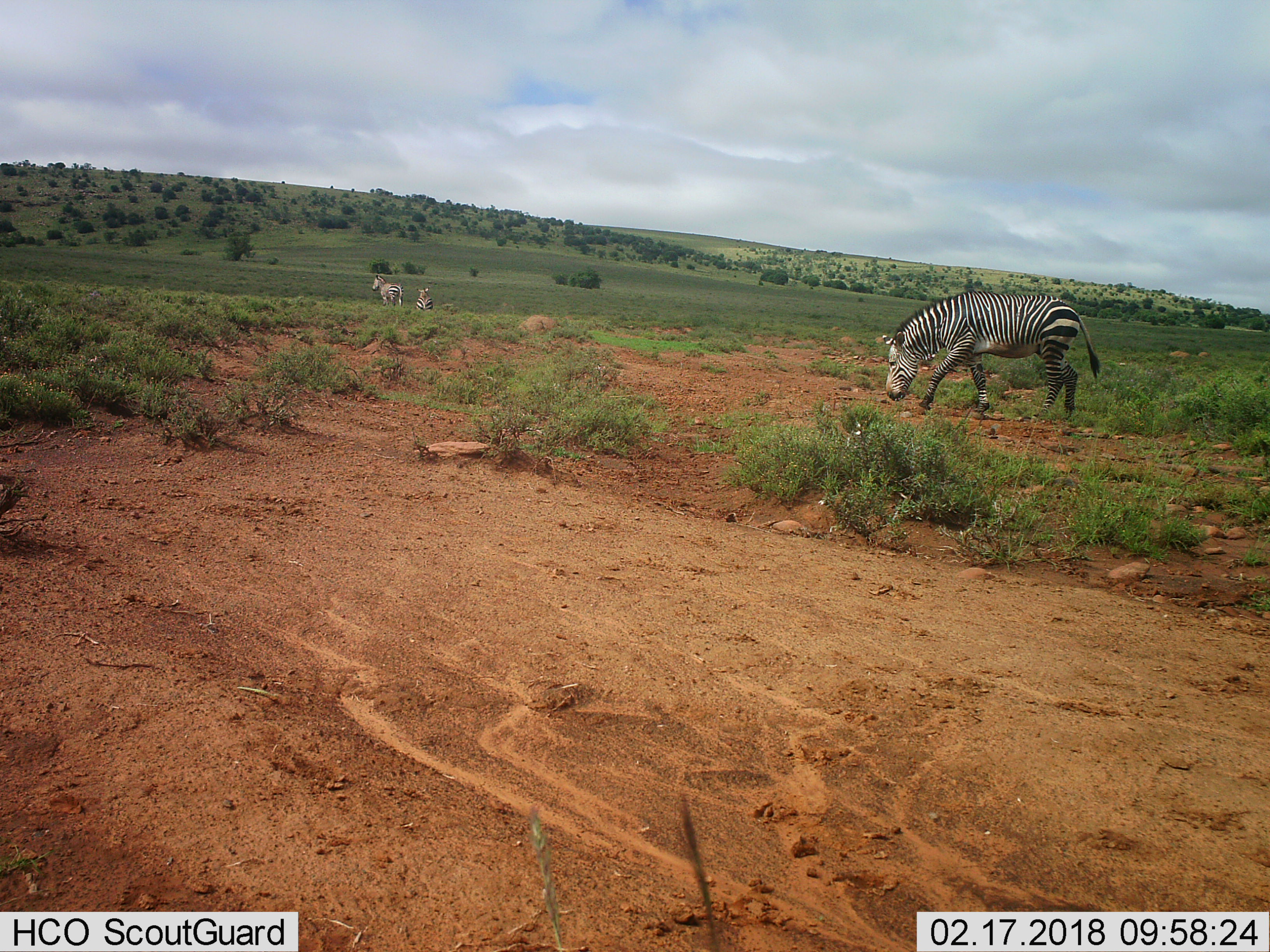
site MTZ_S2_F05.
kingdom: Animalia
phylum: Chordata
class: Mammalia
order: Perissodactyla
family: Equidae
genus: Equus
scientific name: Equus zebra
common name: mountain zebra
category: zebramountain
Zebramountain (mountain zebra) (Equus zebra), count 3. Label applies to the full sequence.